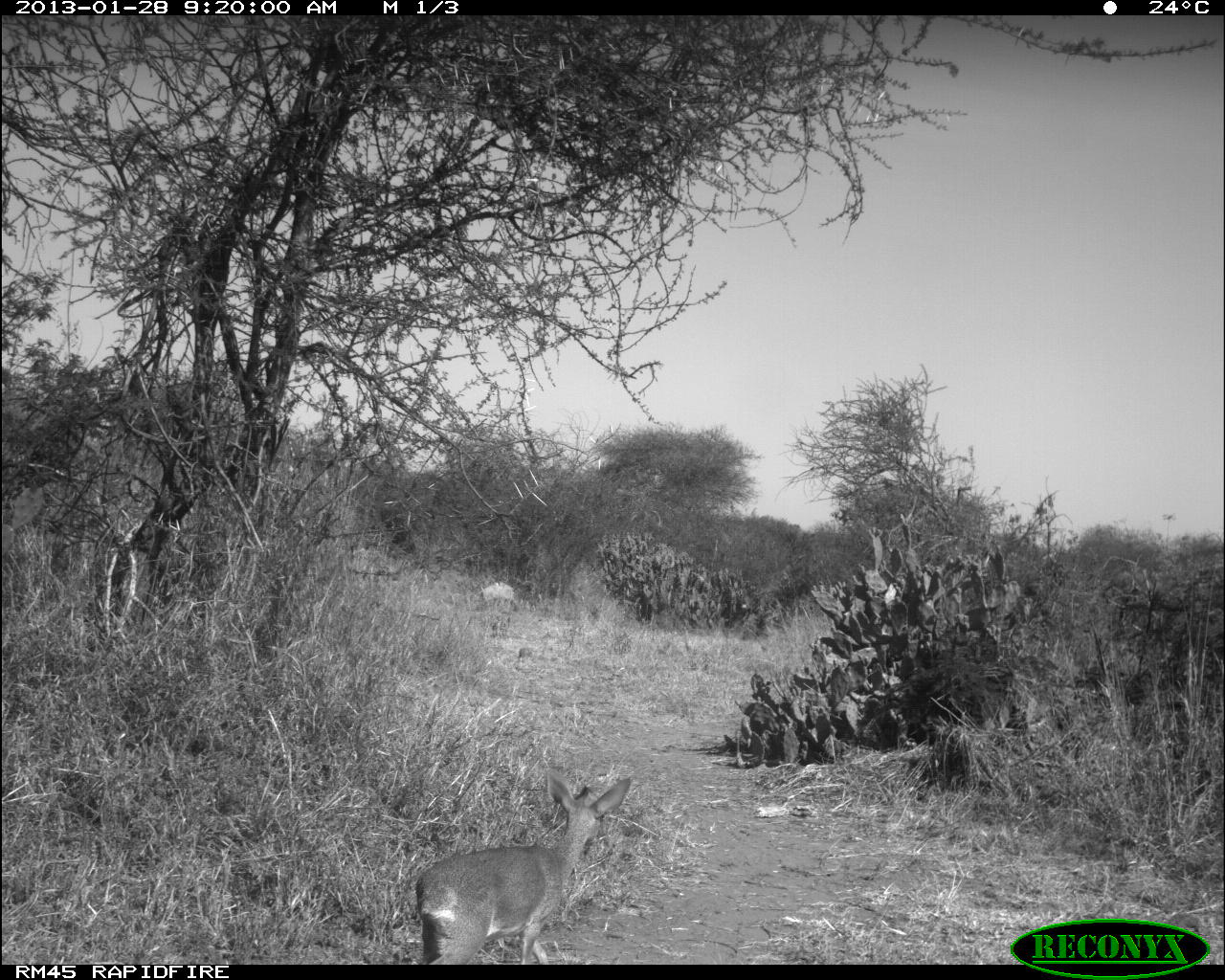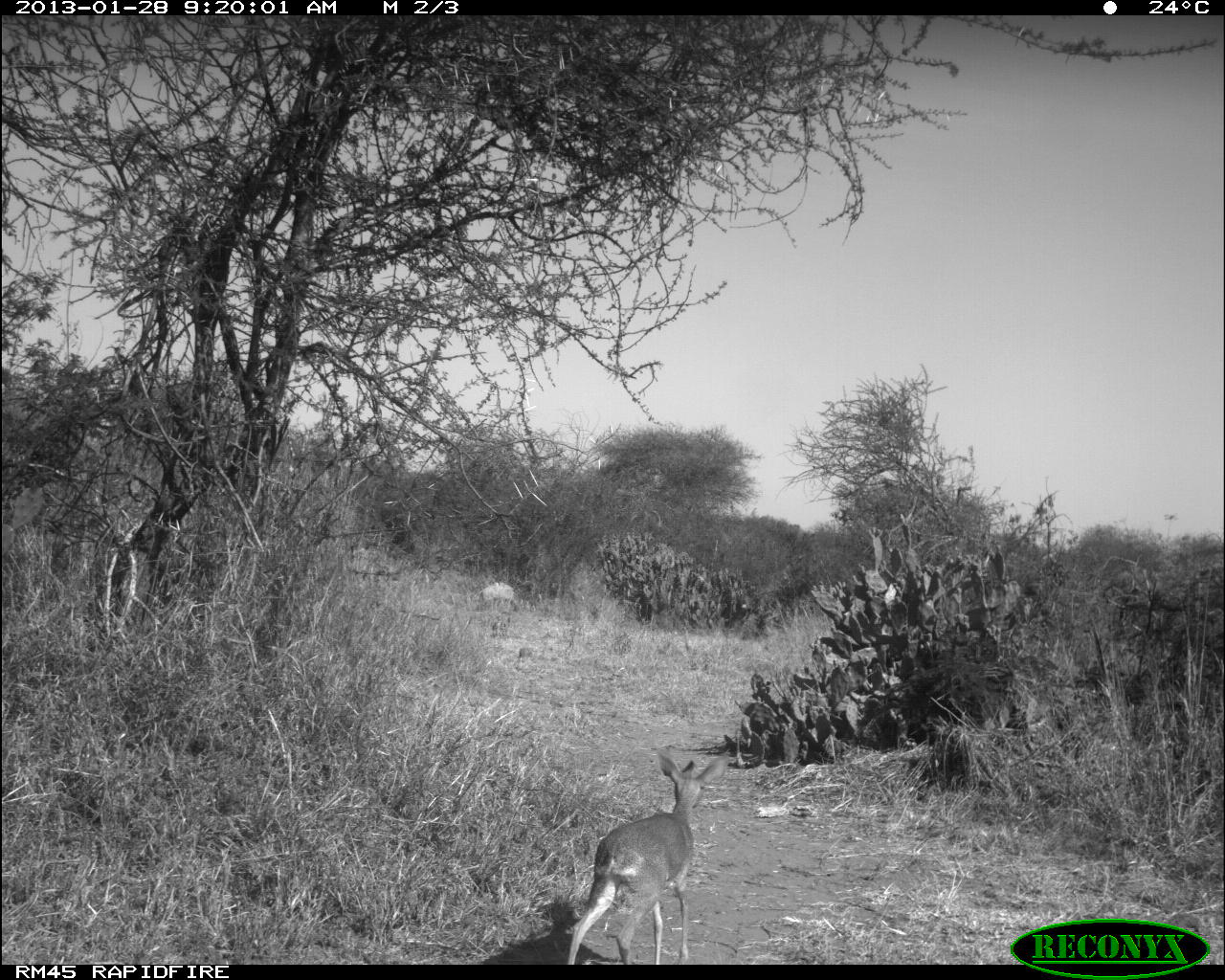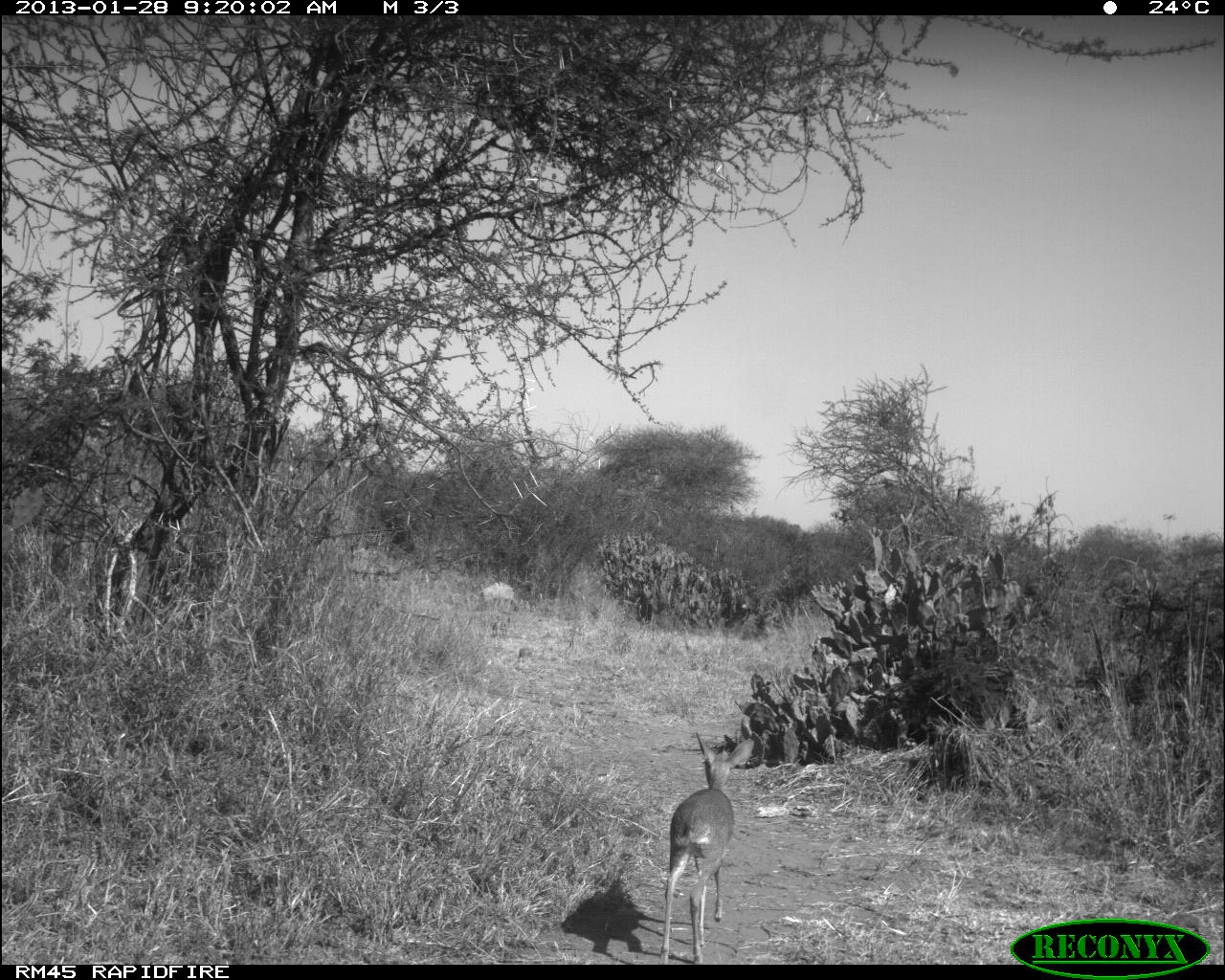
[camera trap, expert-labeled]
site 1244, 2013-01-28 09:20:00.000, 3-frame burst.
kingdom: Animalia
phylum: Chordata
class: Mammalia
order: Artiodactyla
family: Bovidae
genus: Madoqua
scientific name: Madoqua guentheri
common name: günther's dik-dik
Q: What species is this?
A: Madoqua guentheri (günther's dik-dik).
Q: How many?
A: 1.